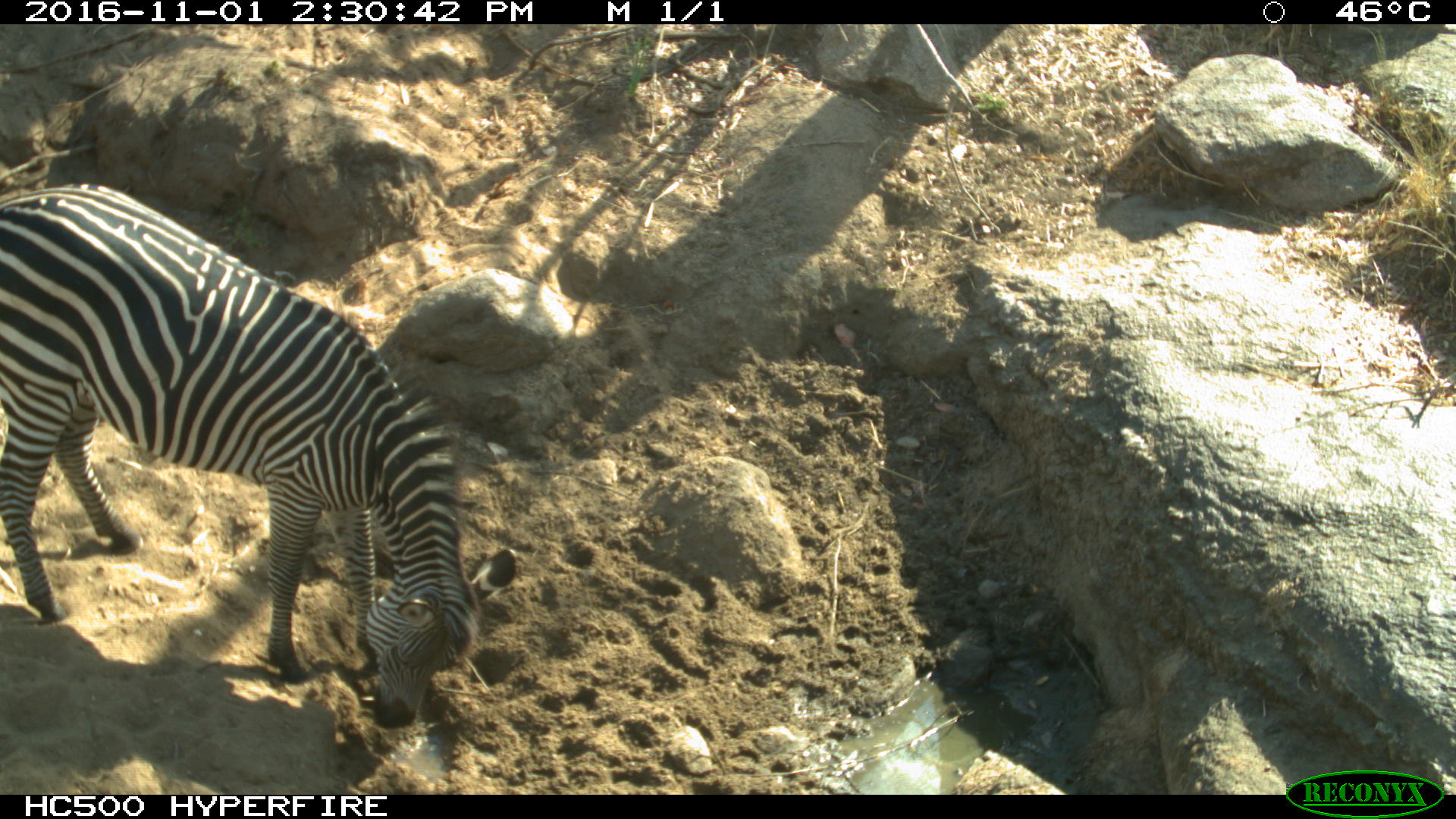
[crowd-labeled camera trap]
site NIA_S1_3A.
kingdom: Animalia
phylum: Chordata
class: Mammalia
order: Perissodactyla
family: Equidae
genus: Equus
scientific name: Equus quagga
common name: plains zebra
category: zebraplains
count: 1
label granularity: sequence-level